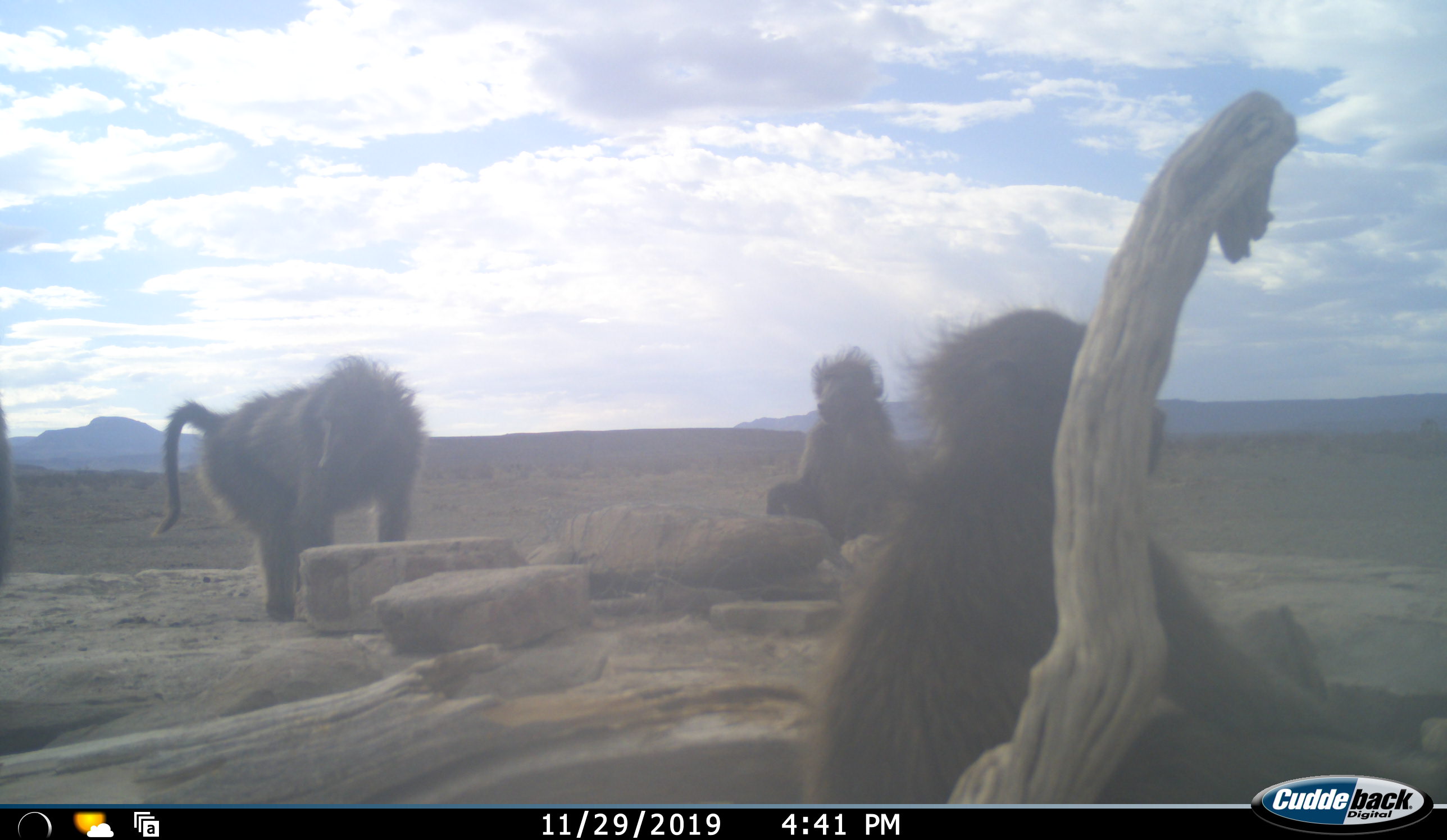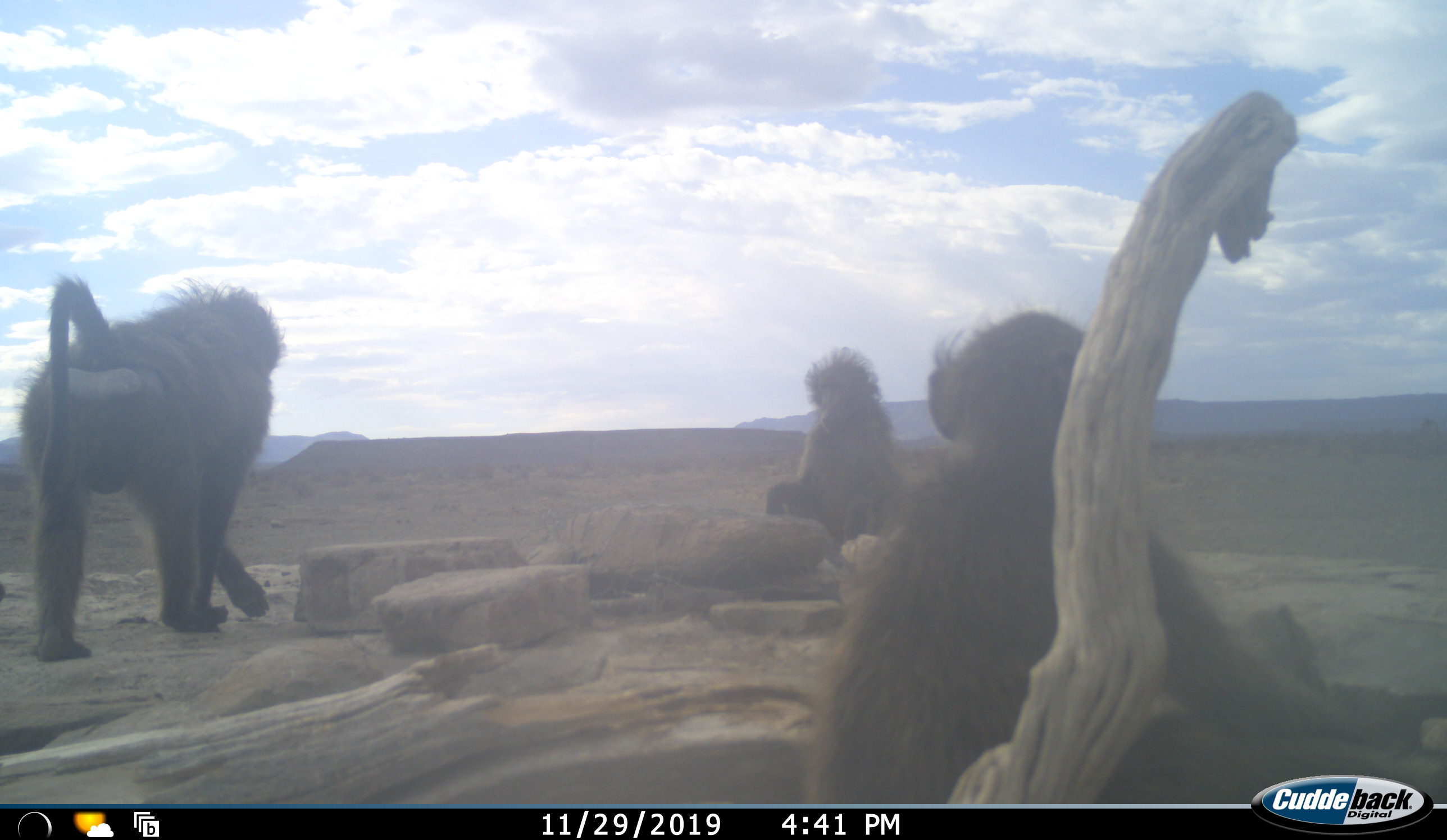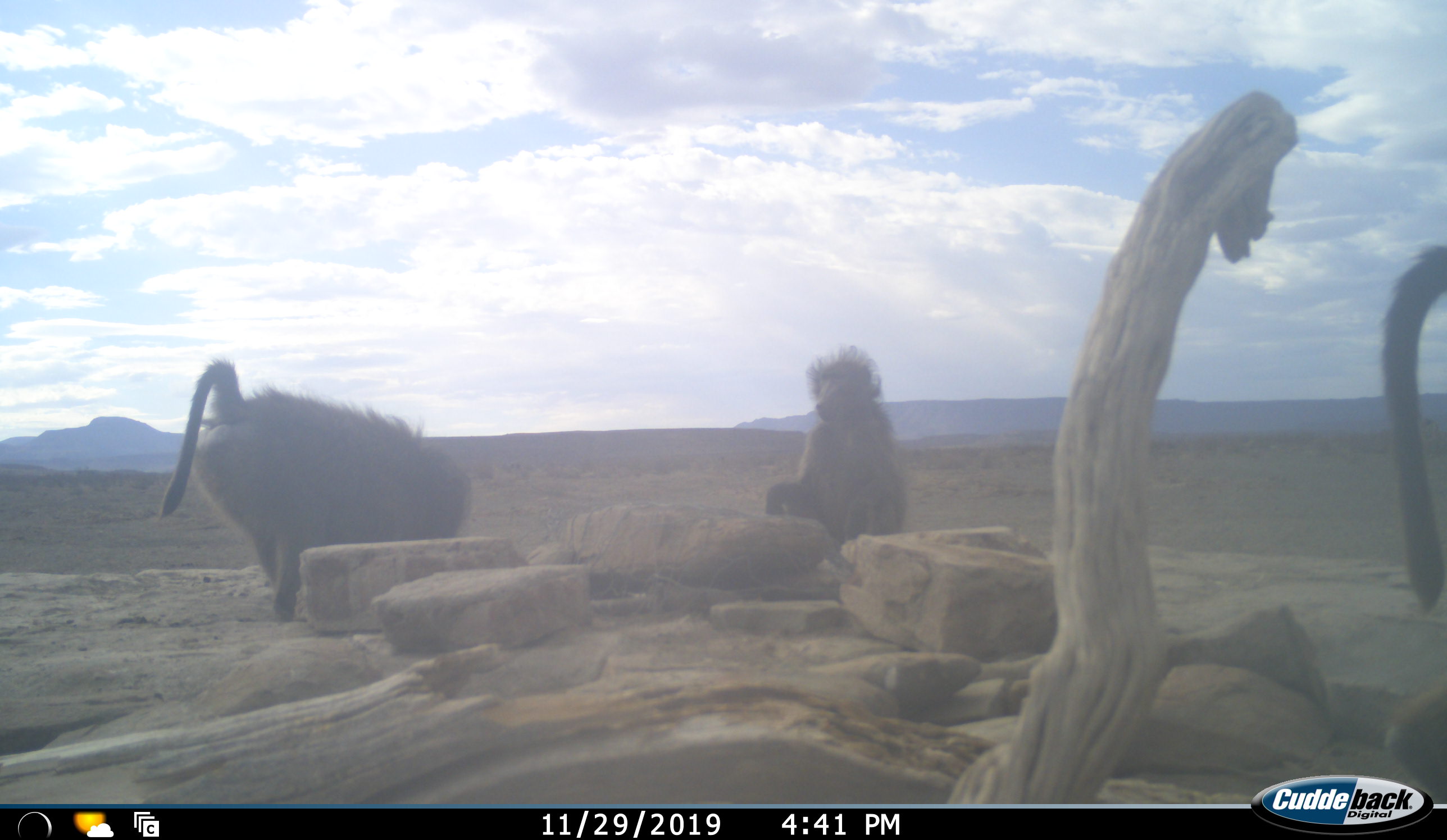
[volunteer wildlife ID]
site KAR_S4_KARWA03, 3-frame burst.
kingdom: Animalia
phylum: Chordata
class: Mammalia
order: Primates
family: Cercopithecidae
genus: Papio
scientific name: Papio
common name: baboon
Baboon (Papio), count 3. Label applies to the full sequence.